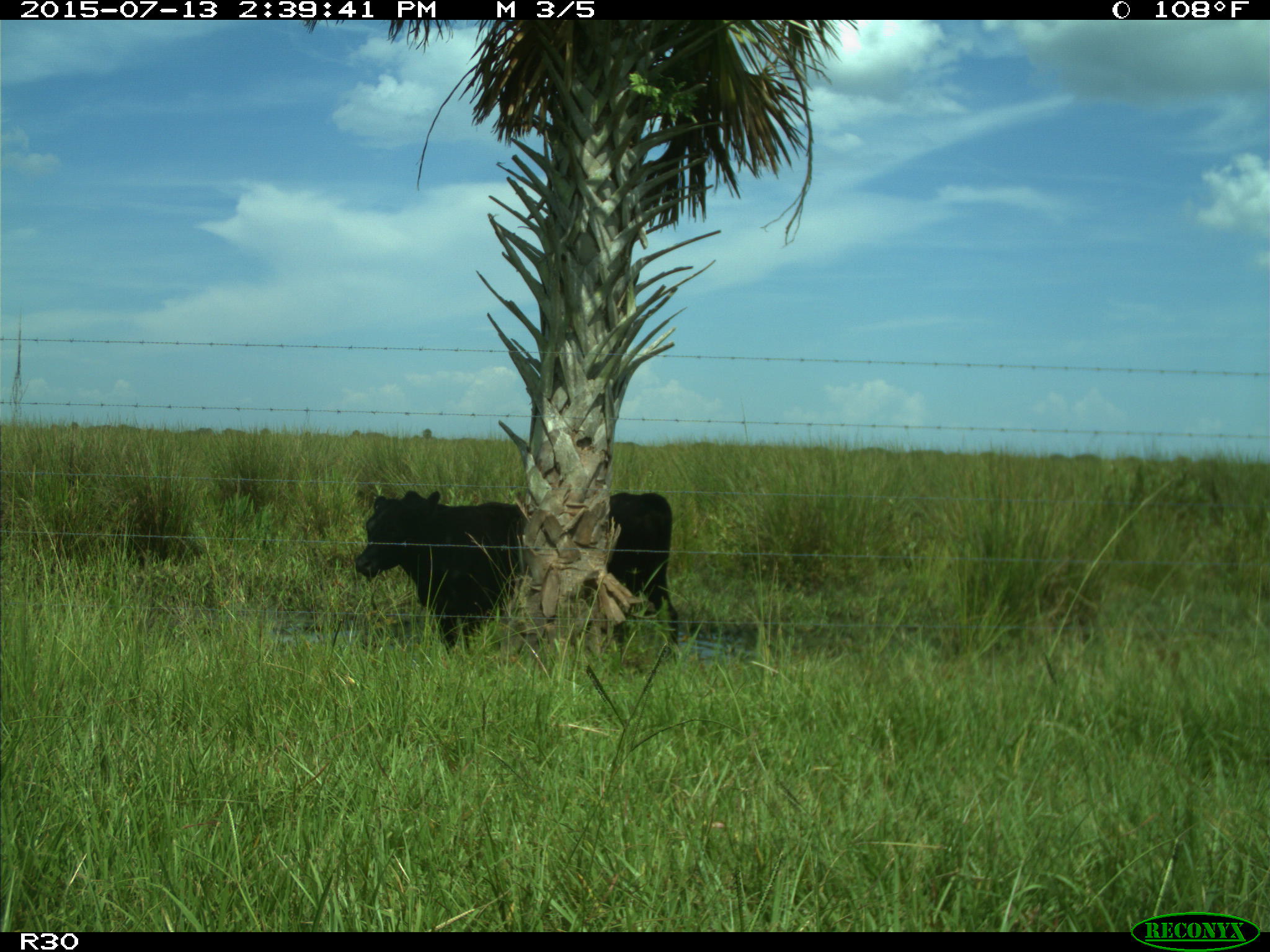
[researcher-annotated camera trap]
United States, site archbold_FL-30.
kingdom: Animalia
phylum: Chordata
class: Mammalia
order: Artiodactyla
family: Bovidae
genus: Bos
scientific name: Bos taurus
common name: domestic cow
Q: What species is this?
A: Bos taurus (domestic cow).